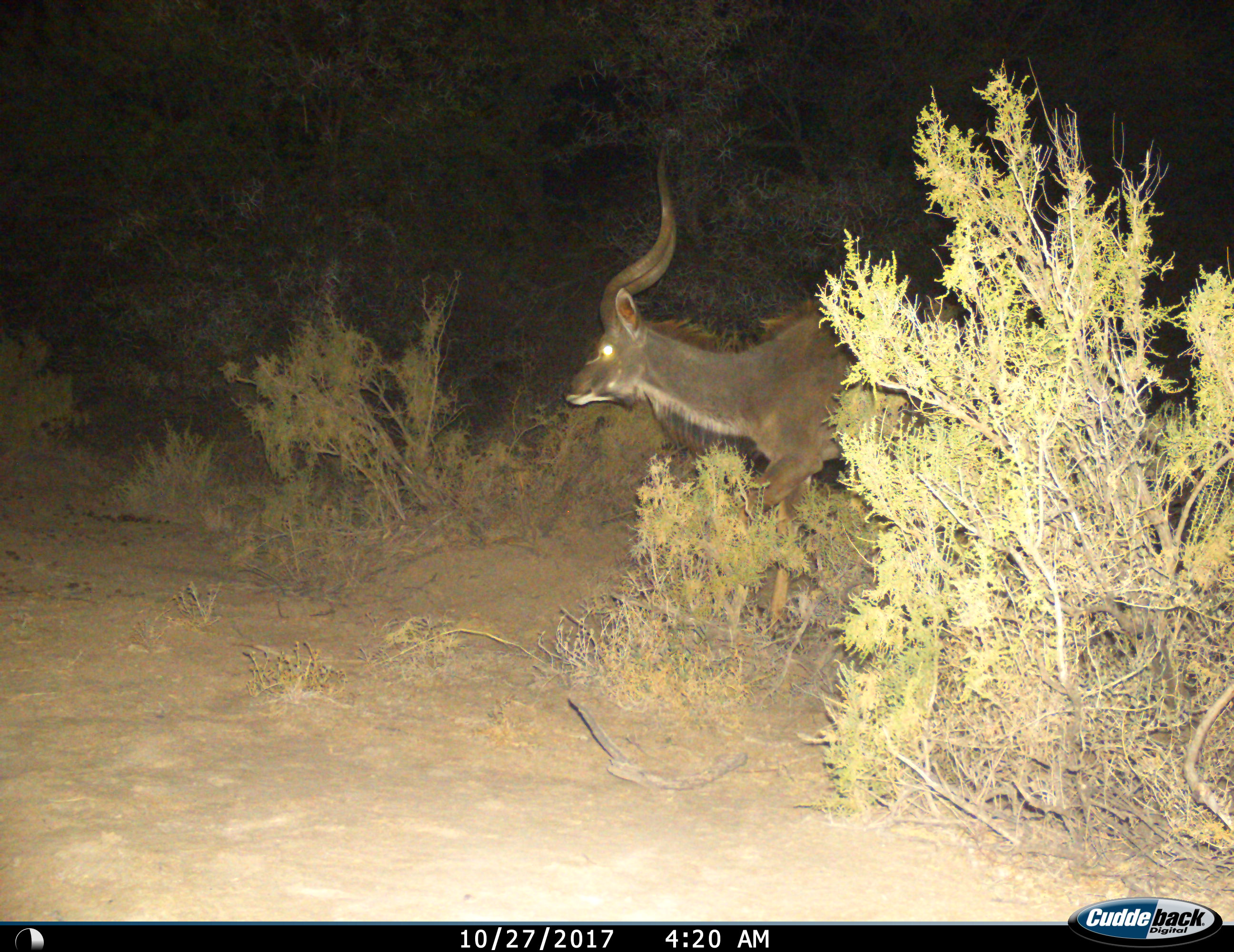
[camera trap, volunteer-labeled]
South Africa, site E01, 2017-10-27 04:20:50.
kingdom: Animalia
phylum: Chordata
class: Mammalia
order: Artiodactyla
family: Bovidae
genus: Tragelaphus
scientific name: Tragelaphus strepsiceros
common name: greater kudu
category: kudu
Kudu (greater kudu) (Tragelaphus strepsiceros), count 1. Behavior (volunteer vote fractions): standing 11%, resting 0%, moving 89%, interacting 0%. Young present (vote fraction): 11%. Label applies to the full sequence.